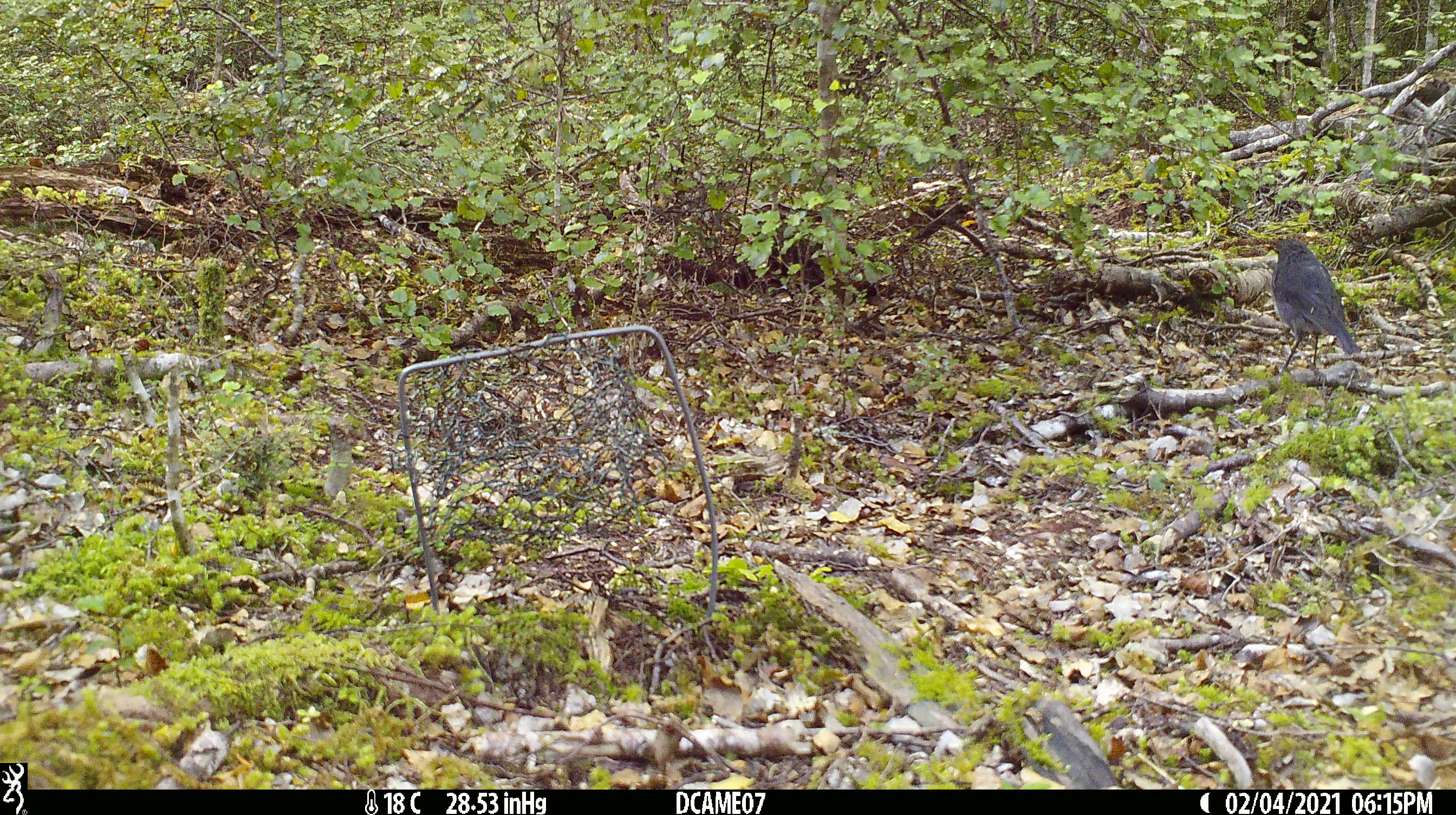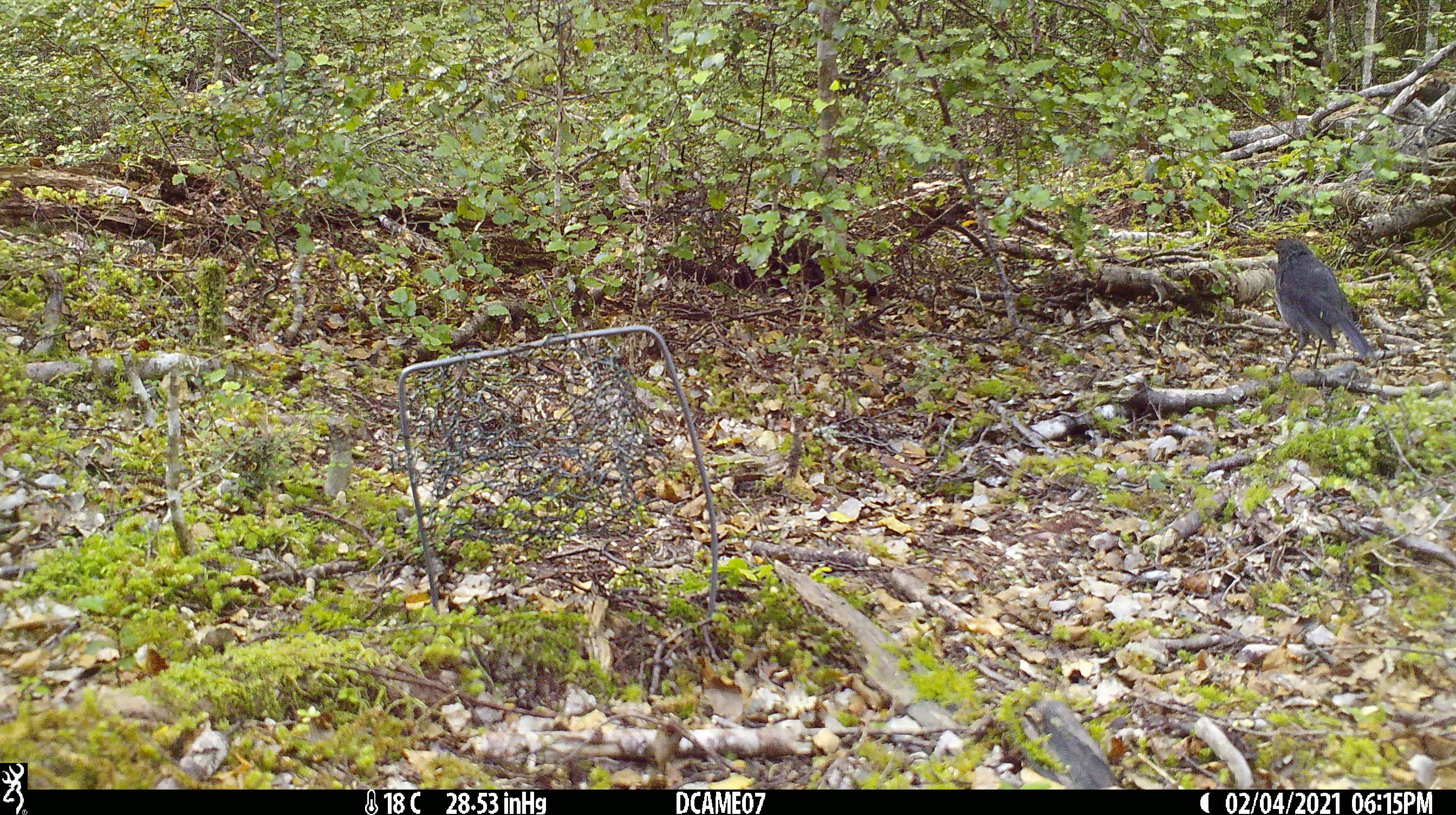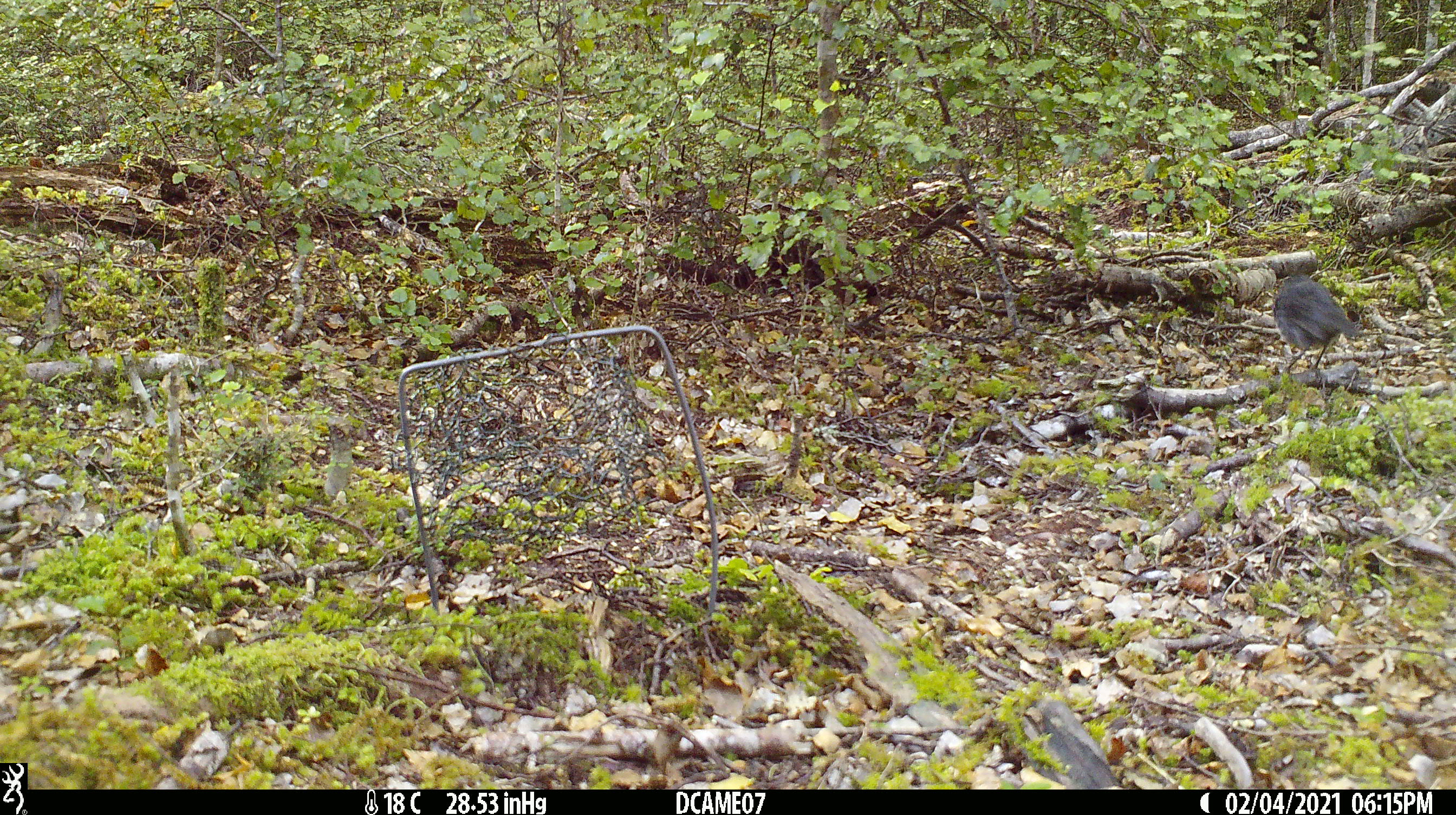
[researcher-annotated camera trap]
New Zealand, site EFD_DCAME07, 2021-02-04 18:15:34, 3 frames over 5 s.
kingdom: Animalia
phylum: Chordata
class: Aves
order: Passeriformes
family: Petroicidae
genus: Petroica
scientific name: Petroica australis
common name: new zealand robin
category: robin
Robin (new zealand robin) (Petroica australis).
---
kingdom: Animalia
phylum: Chordata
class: Aves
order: Passeriformes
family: Turdidae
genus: Turdus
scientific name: Turdus merula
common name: eurasian blackbird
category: blackbird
Blackbird (eurasian blackbird) (Turdus merula).